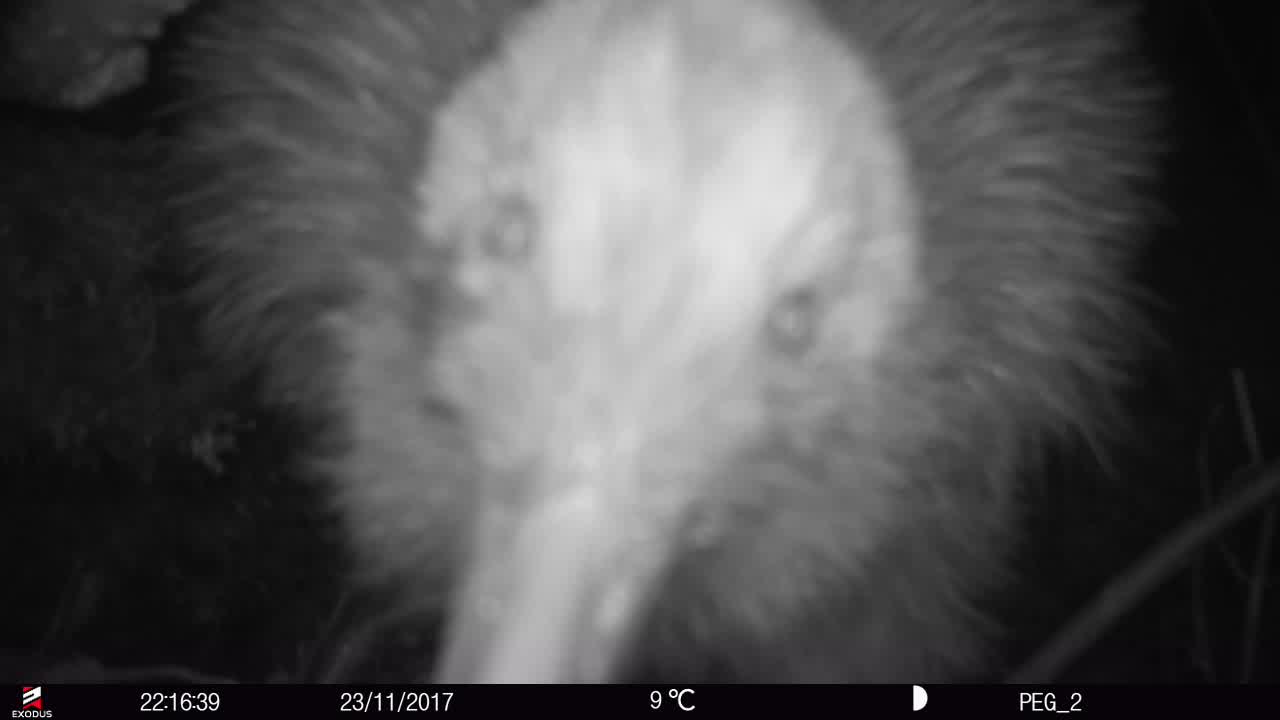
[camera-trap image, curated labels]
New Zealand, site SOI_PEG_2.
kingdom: Animalia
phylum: Chordata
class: Aves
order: Apterygiformes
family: Apterygidae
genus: Apteryx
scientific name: Apteryx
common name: kiwi